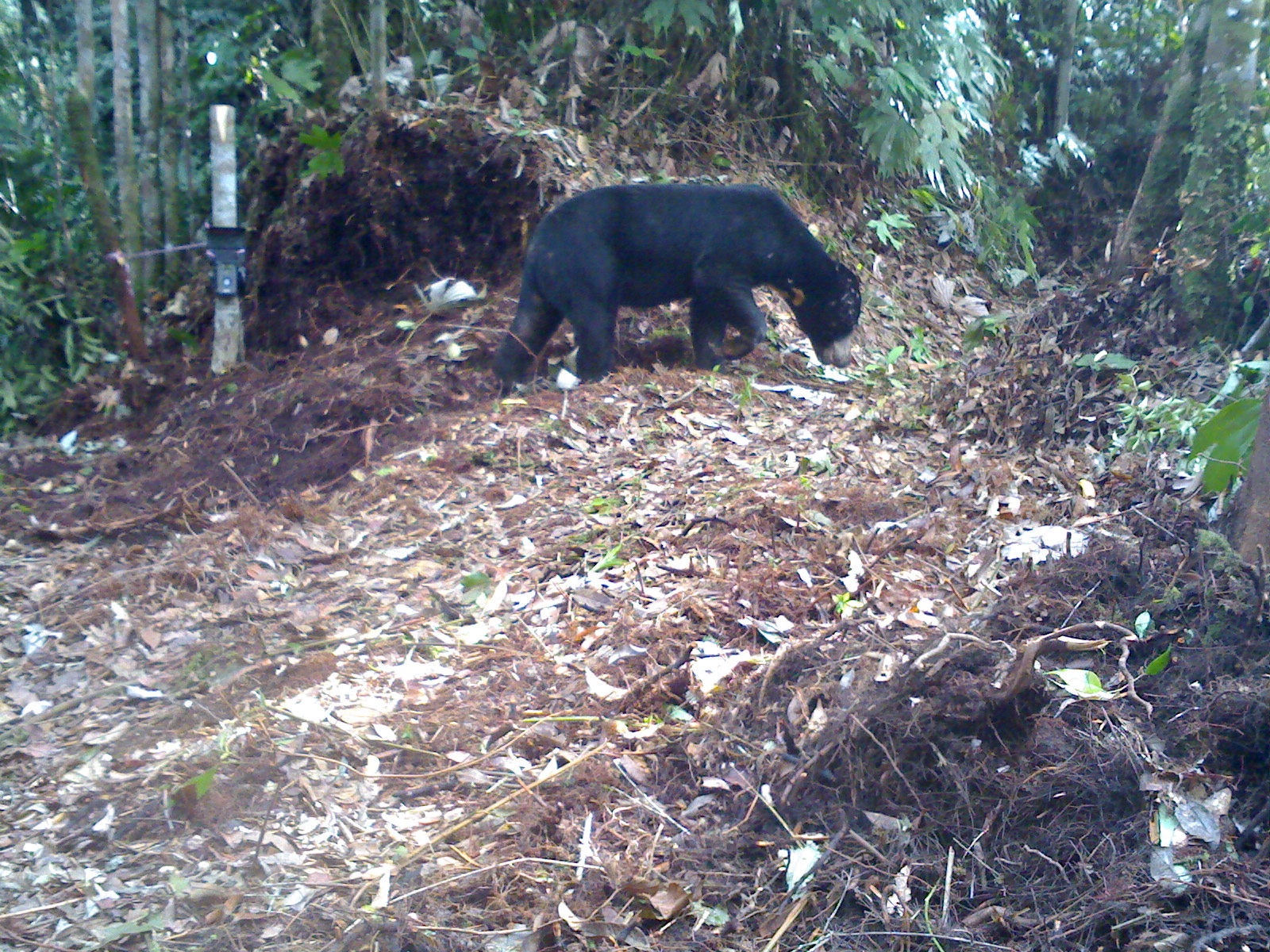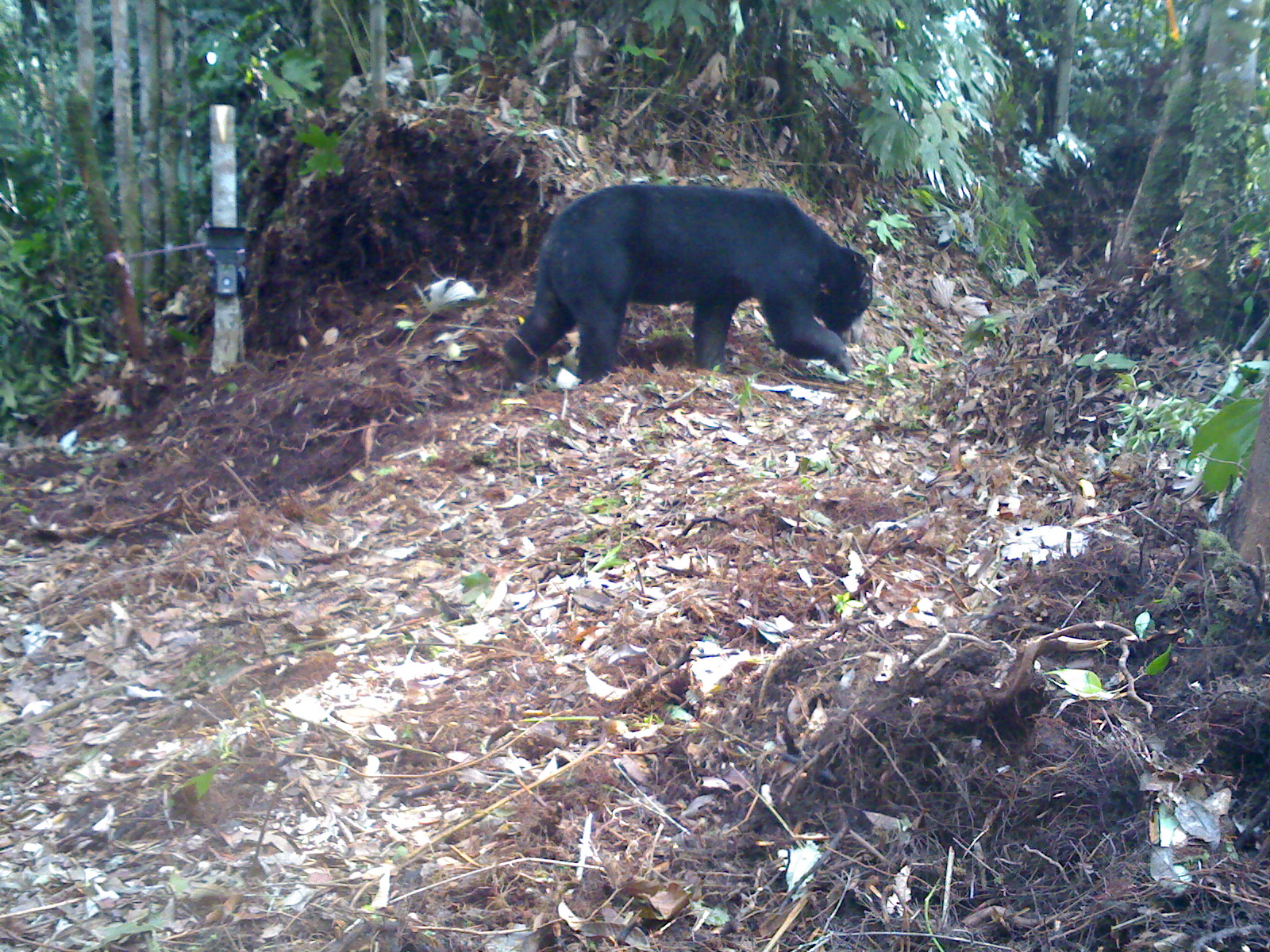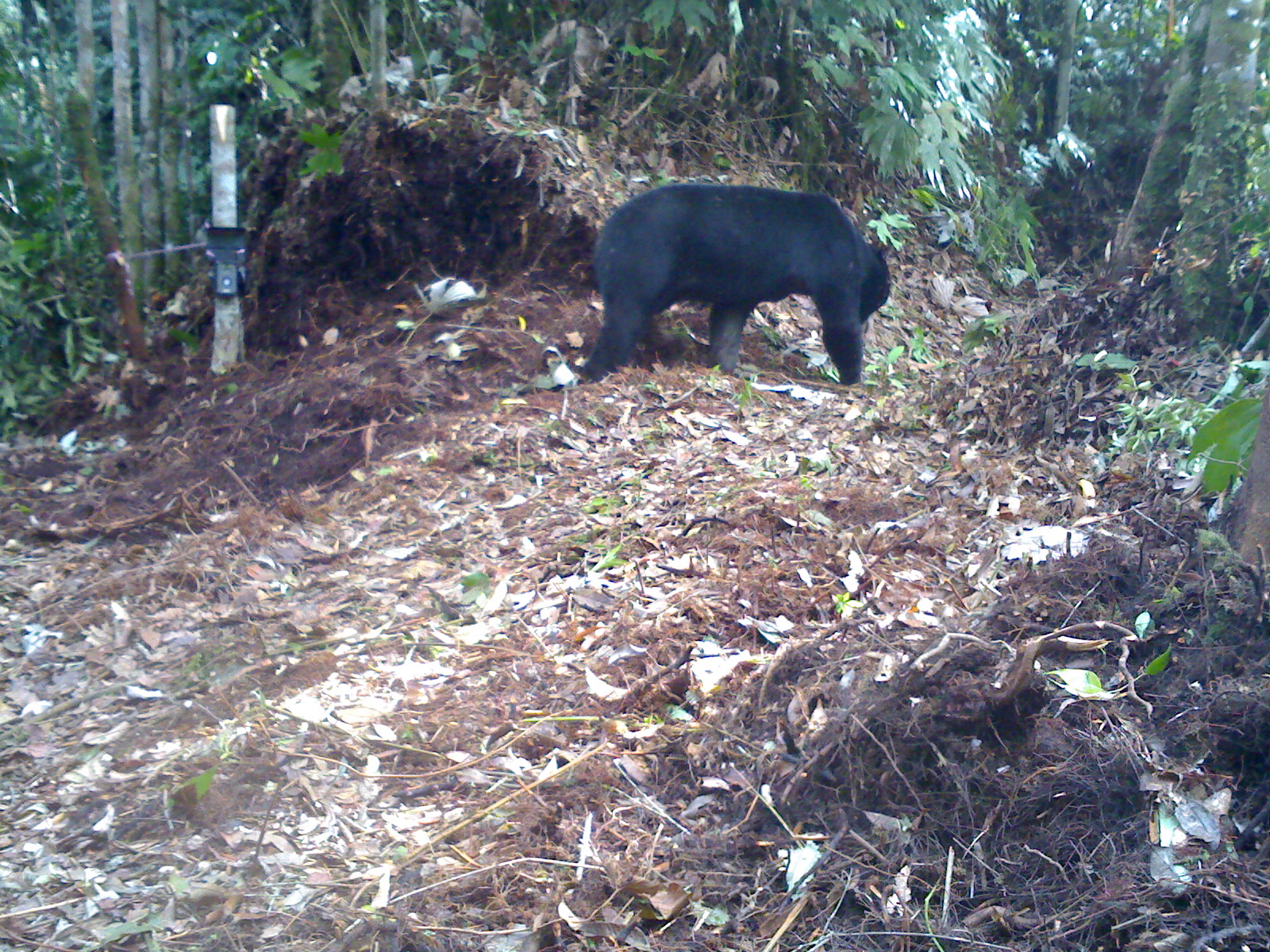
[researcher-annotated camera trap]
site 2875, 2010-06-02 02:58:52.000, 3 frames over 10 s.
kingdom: Animalia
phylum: Chordata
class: Mammalia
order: Carnivora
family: Ursidae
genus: Helarctos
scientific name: Helarctos malayanus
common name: sun bear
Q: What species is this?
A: Helarctos malayanus (sun bear).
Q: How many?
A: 1.